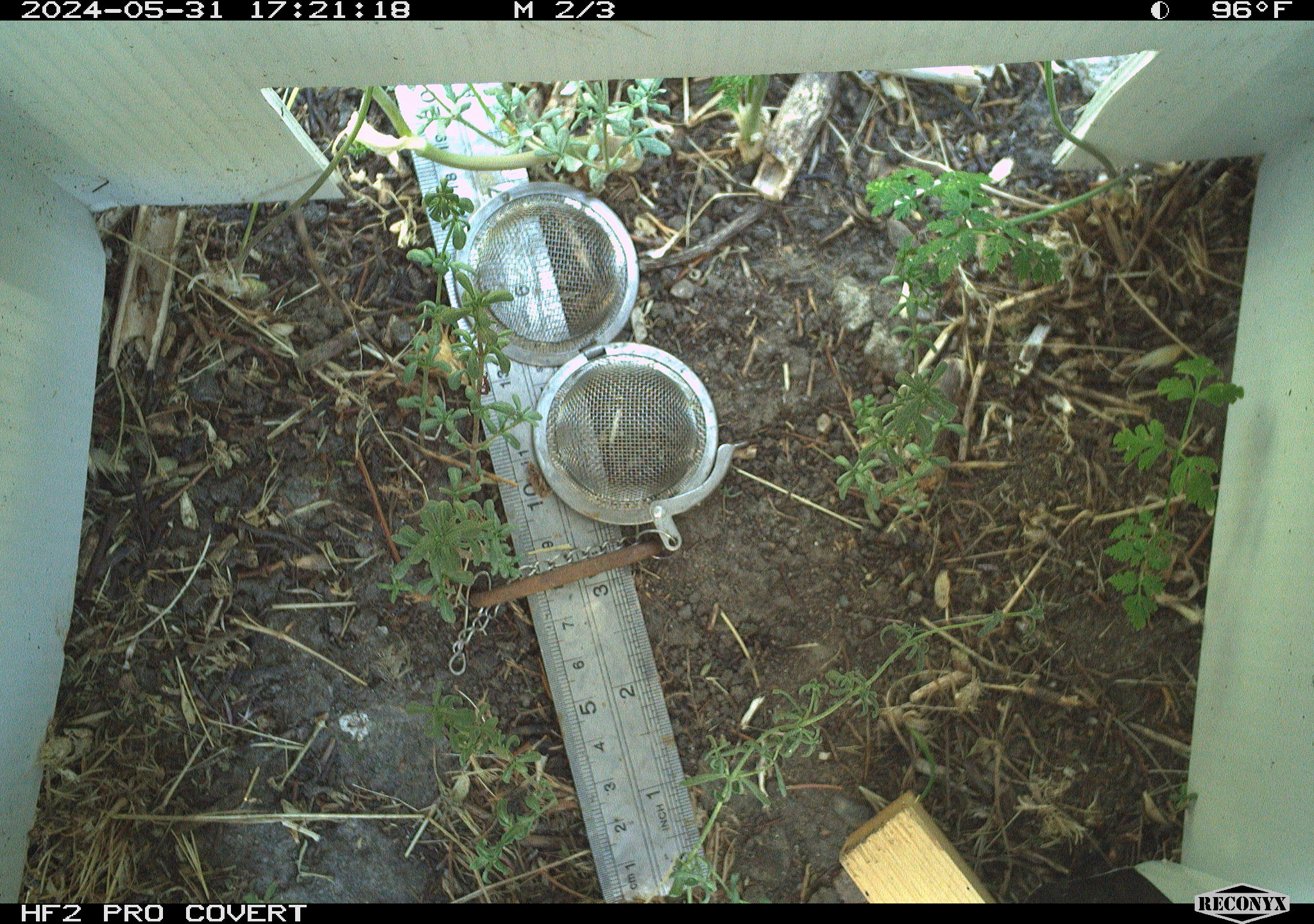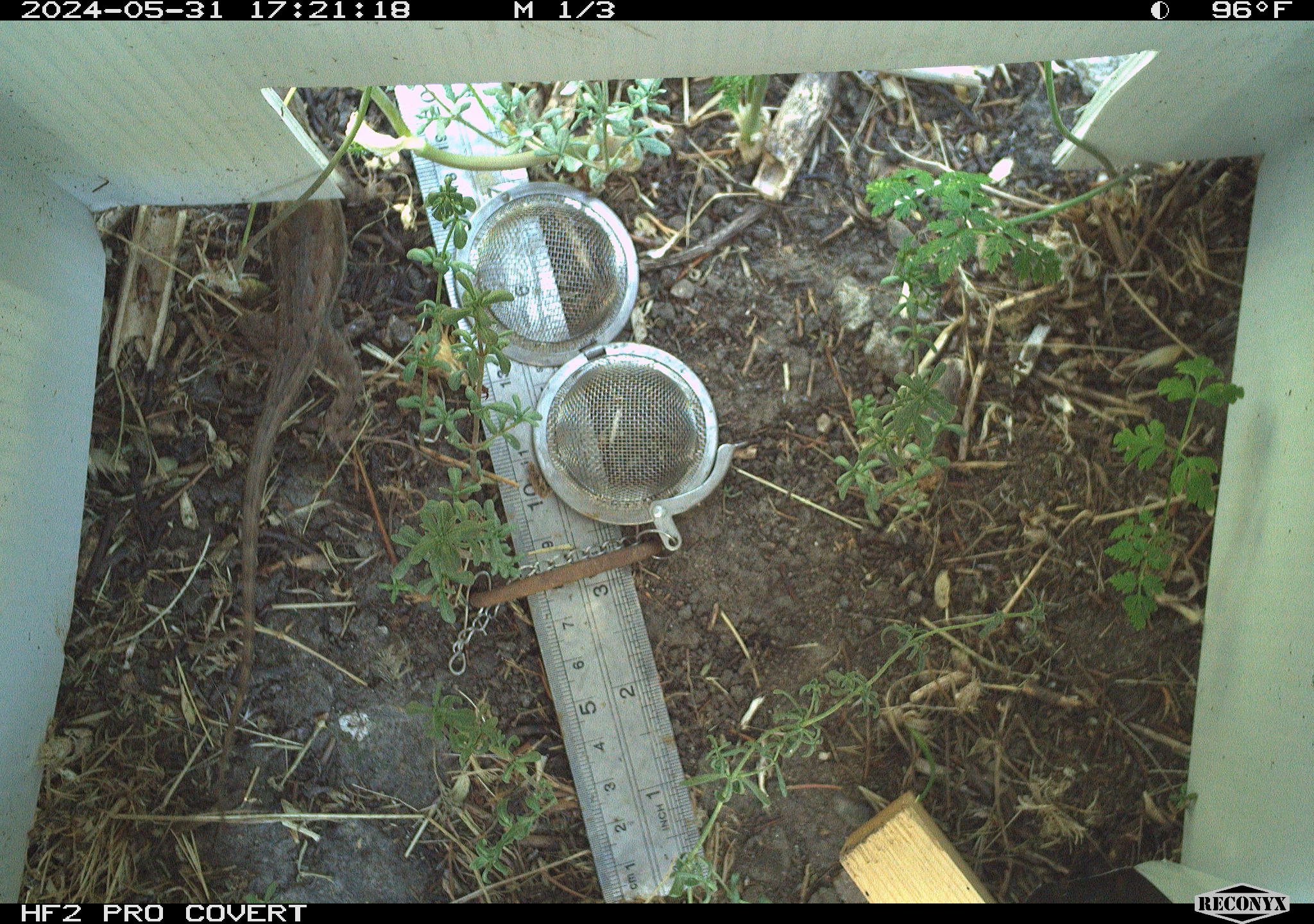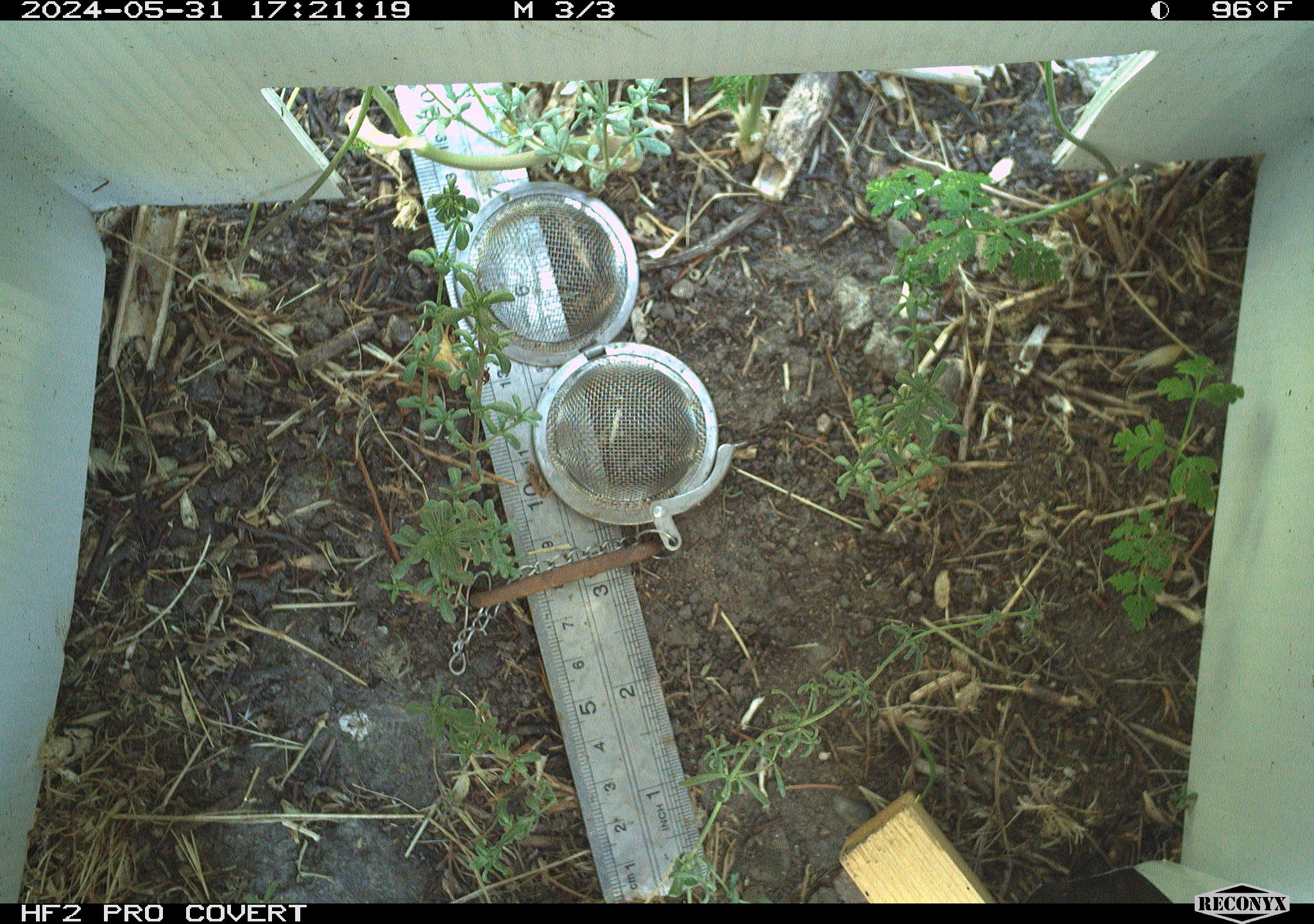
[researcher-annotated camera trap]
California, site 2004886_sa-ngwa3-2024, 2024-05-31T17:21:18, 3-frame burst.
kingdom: Animalia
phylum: Chordata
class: Reptilia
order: Squamata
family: Phrynosomatidae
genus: Sceloporus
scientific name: Sceloporus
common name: spiny lizards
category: sceloporus species